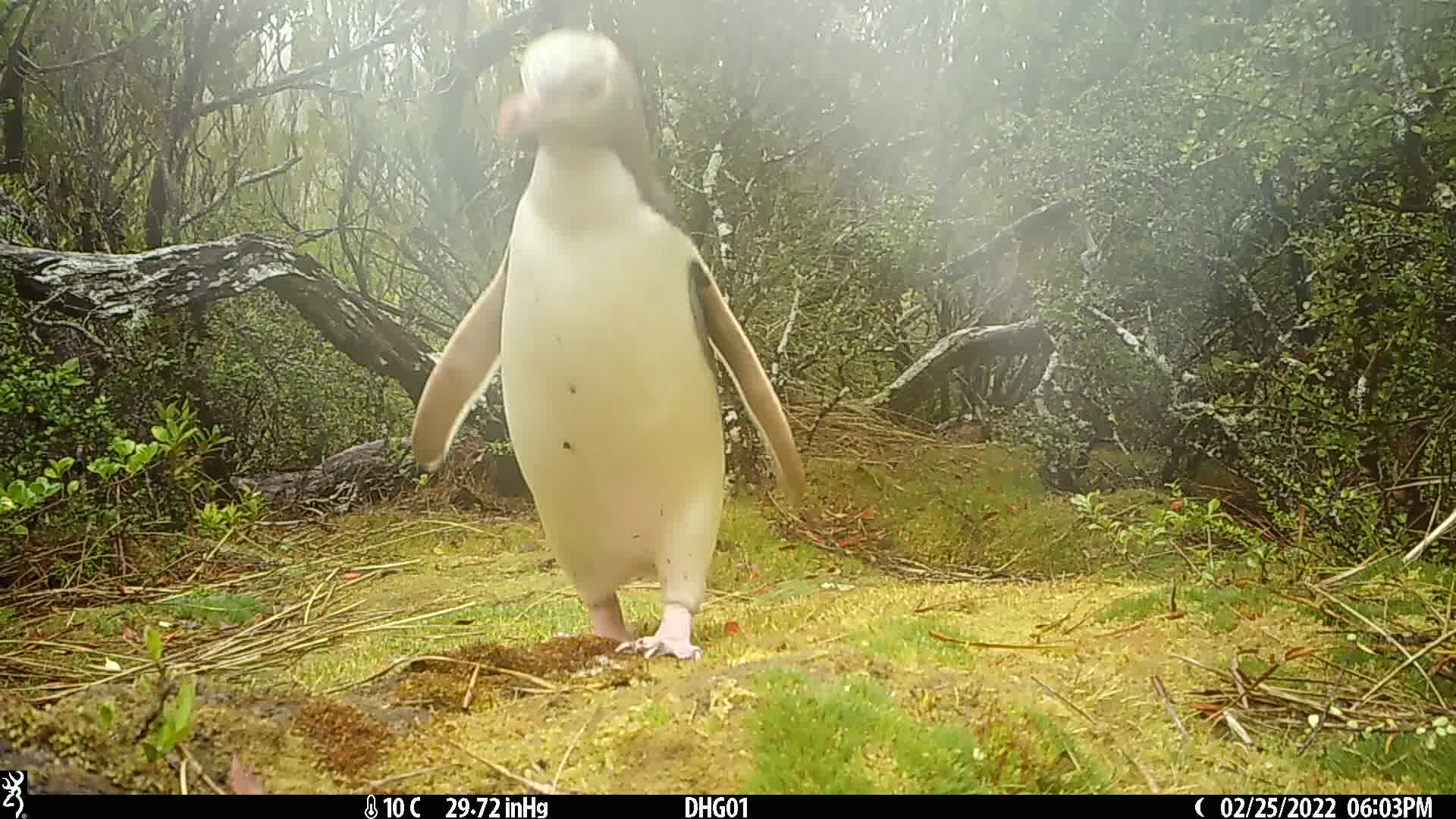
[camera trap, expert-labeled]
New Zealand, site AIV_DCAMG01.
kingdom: Animalia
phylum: Chordata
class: Aves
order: Sphenisciformes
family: Spheniscidae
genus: Megadyptes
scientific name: Megadyptes antipodes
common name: yellow-eyed penguin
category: yellow eyed penguin